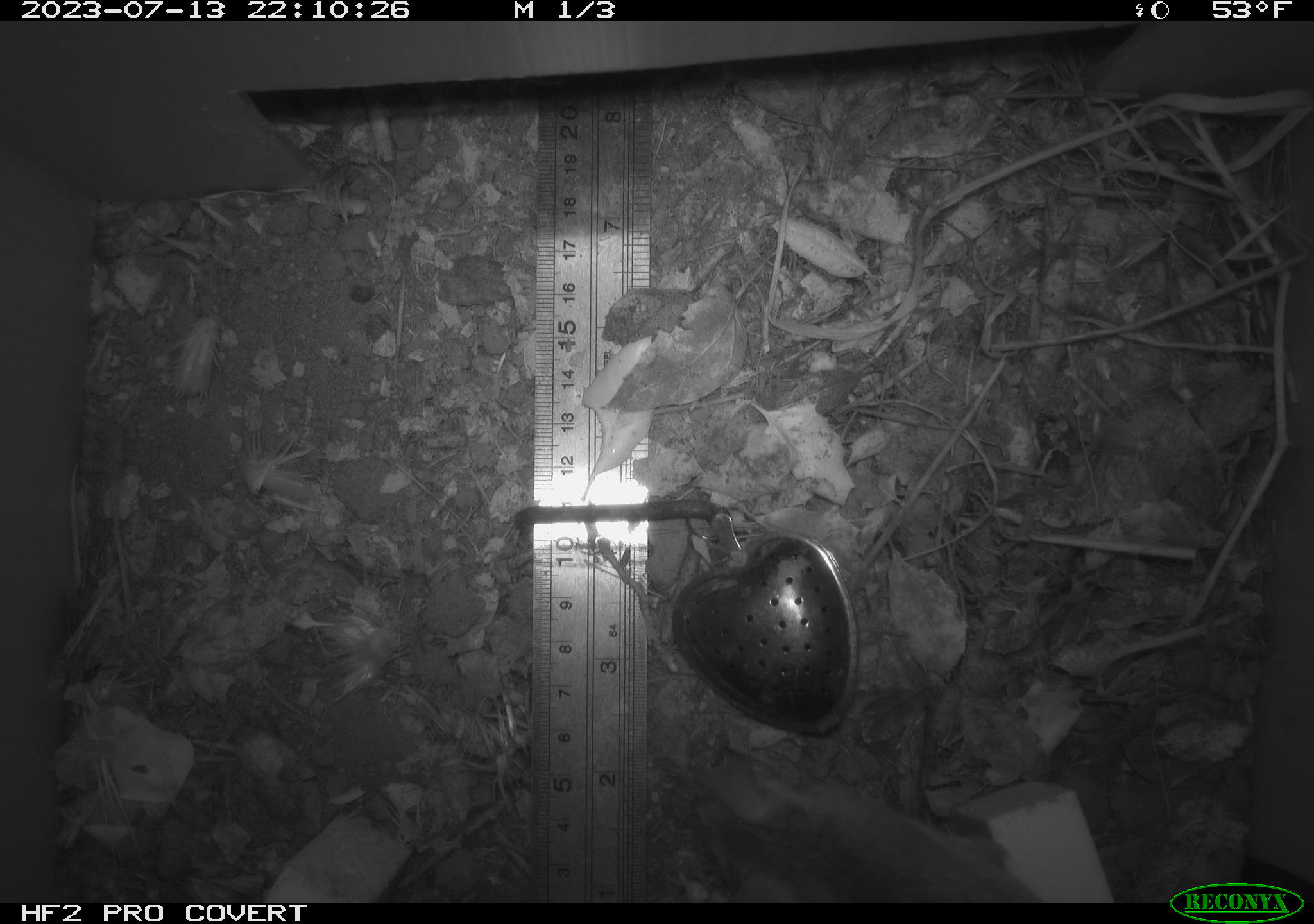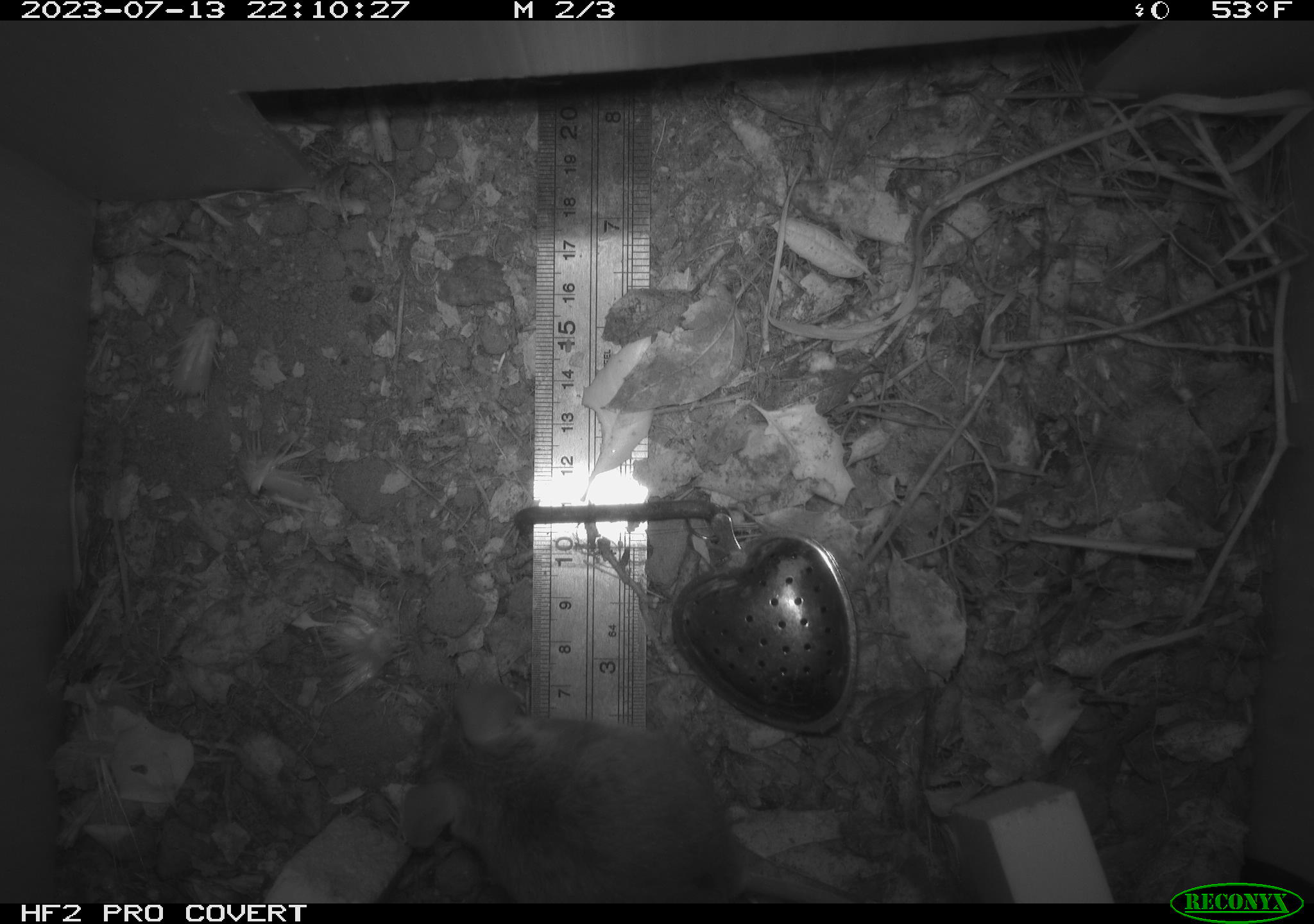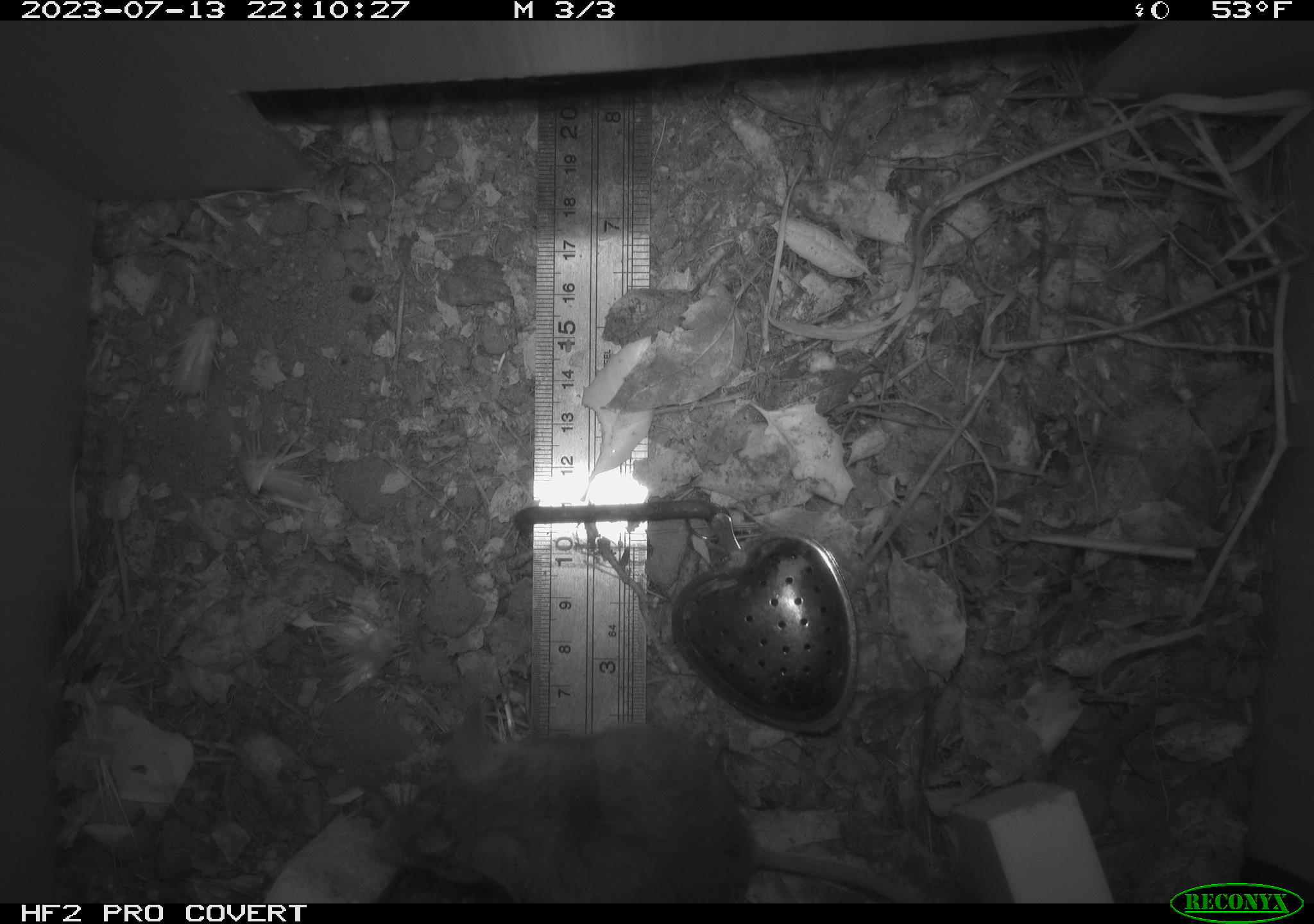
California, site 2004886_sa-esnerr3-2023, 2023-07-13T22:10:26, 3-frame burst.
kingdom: Animalia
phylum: Chordata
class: Mammalia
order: Rodentia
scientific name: Rodentia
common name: mouse species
Mouse species (Rodentia).